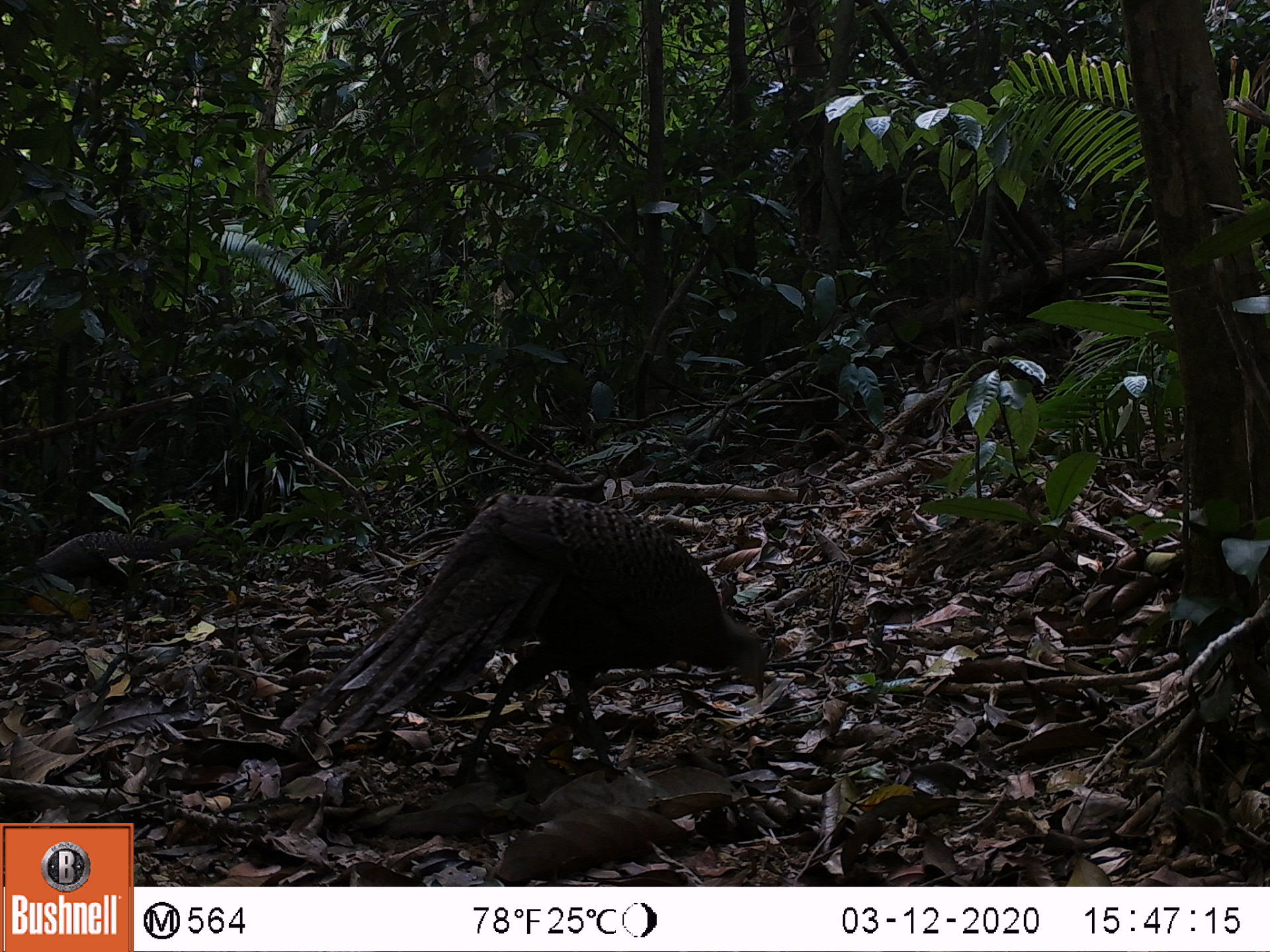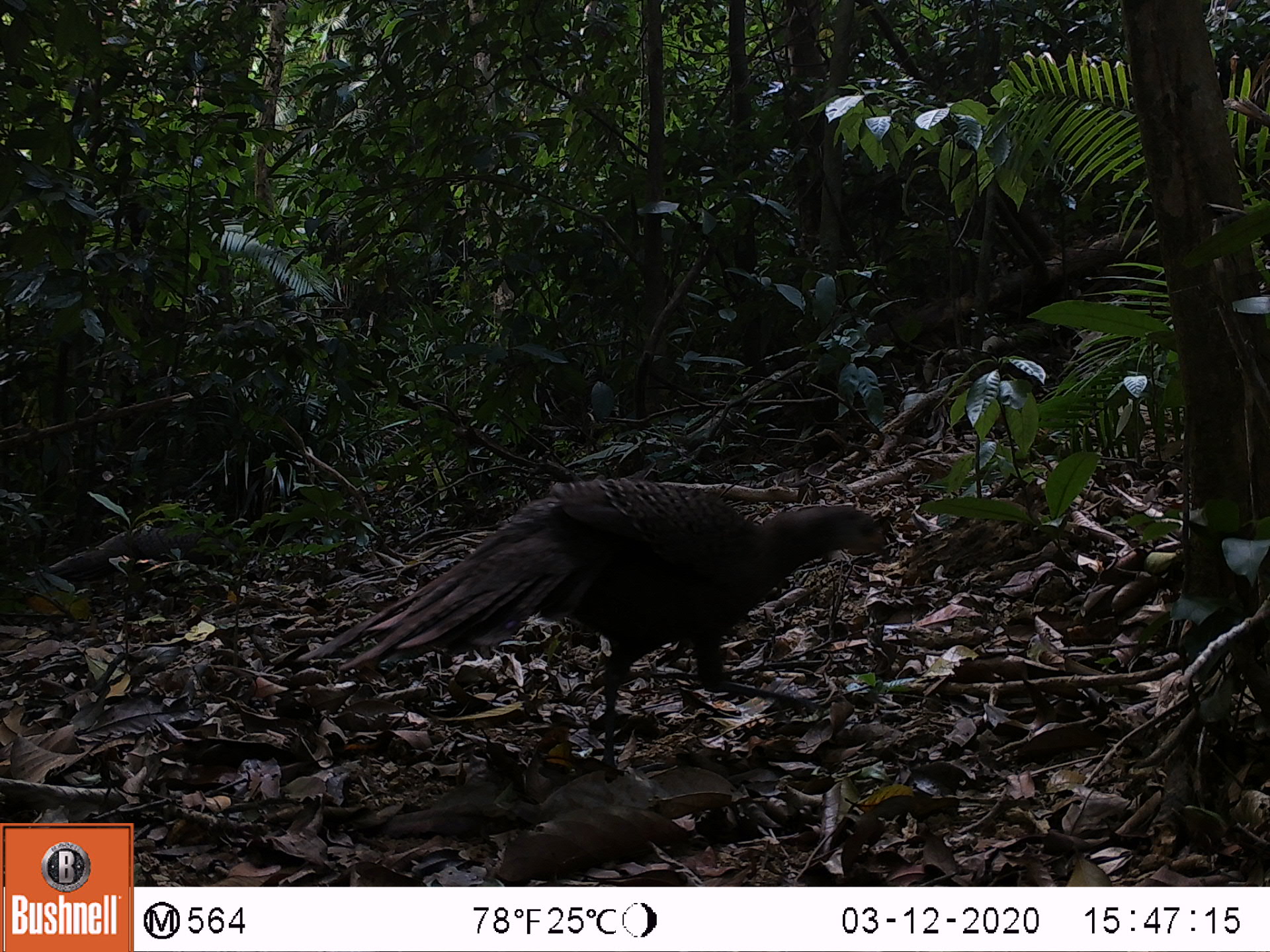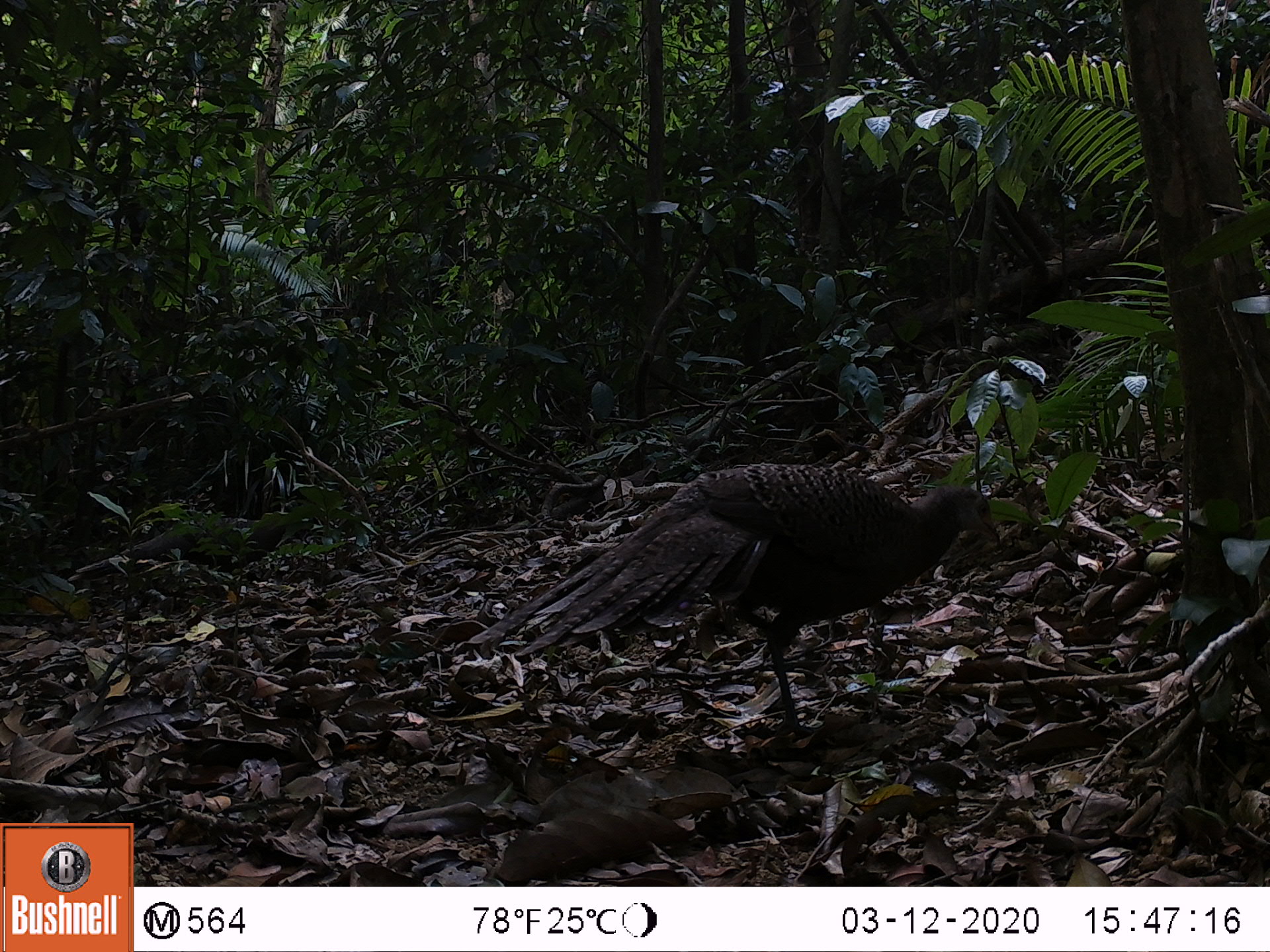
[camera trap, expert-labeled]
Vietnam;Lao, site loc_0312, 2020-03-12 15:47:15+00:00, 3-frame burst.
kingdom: Animalia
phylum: Chordata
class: Aves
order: Galliformes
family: Phasianidae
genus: Polyplectron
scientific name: Polyplectron bicalcaratum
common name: gray peacock-pheasant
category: grey peacock pheasant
Grey peacock pheasant (gray peacock-pheasant) (Polyplectron bicalcaratum). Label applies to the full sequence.